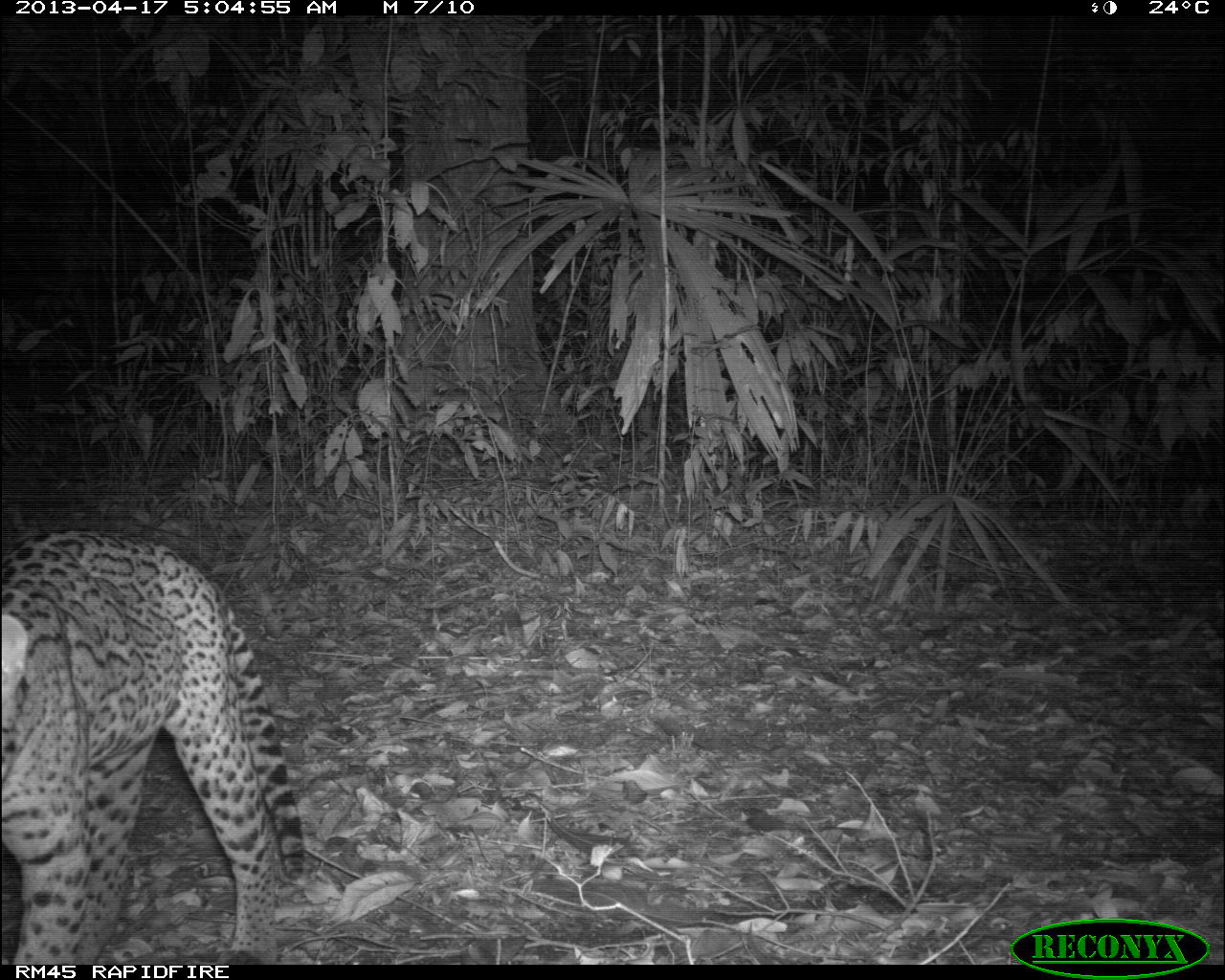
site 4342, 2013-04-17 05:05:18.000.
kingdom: Animalia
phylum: Chordata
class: Mammalia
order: Carnivora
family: Felidae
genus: Leopardus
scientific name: Leopardus pardalis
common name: ocelot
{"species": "Leopardus pardalis (ocelot)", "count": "1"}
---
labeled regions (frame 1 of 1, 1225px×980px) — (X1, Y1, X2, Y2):
leopardus pardalis: (0, 527, 304, 965)